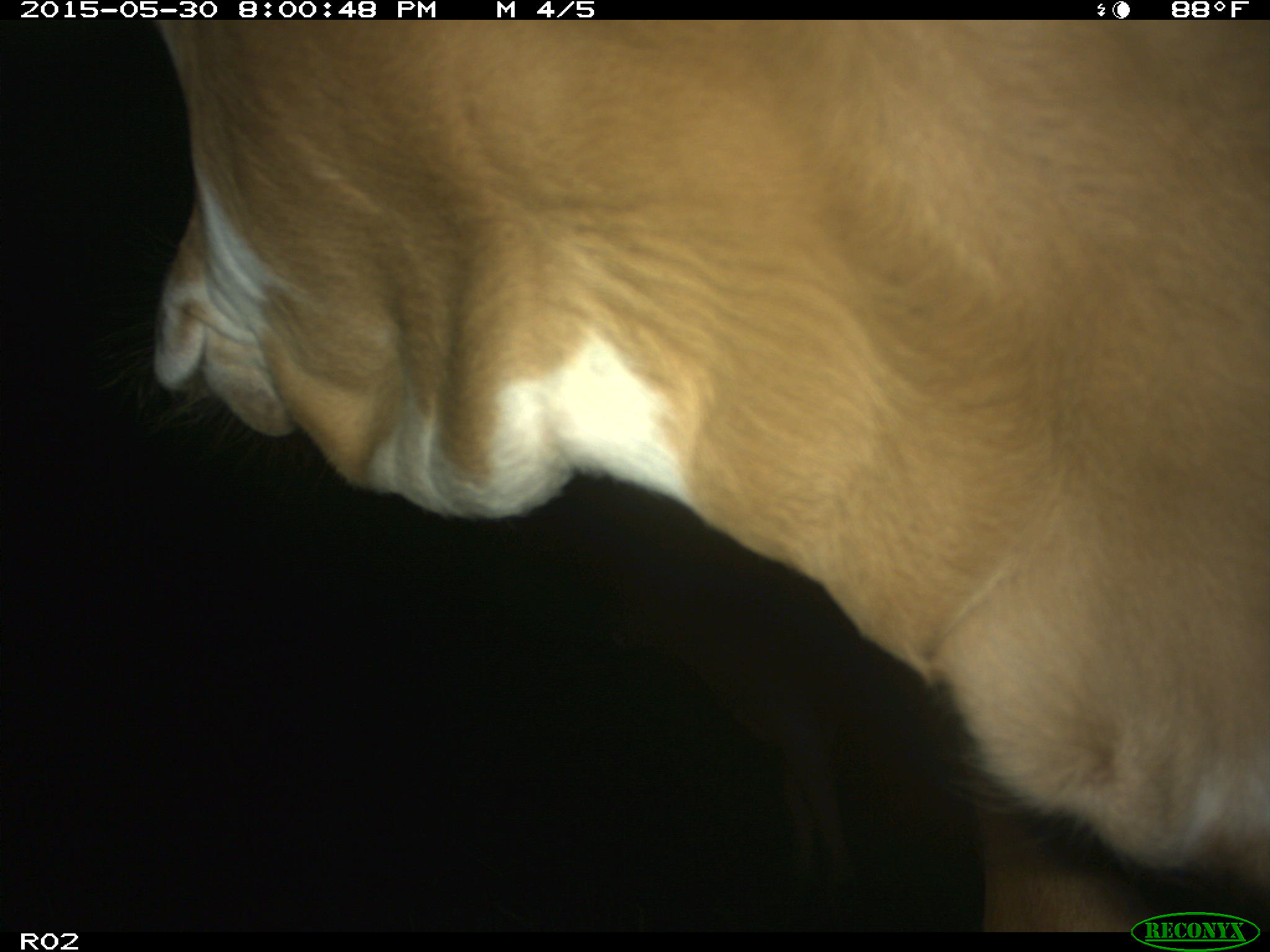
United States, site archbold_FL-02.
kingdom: Animalia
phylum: Chordata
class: Mammalia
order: Artiodactyla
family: Bovidae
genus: Bos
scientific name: Bos taurus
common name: domestic cow